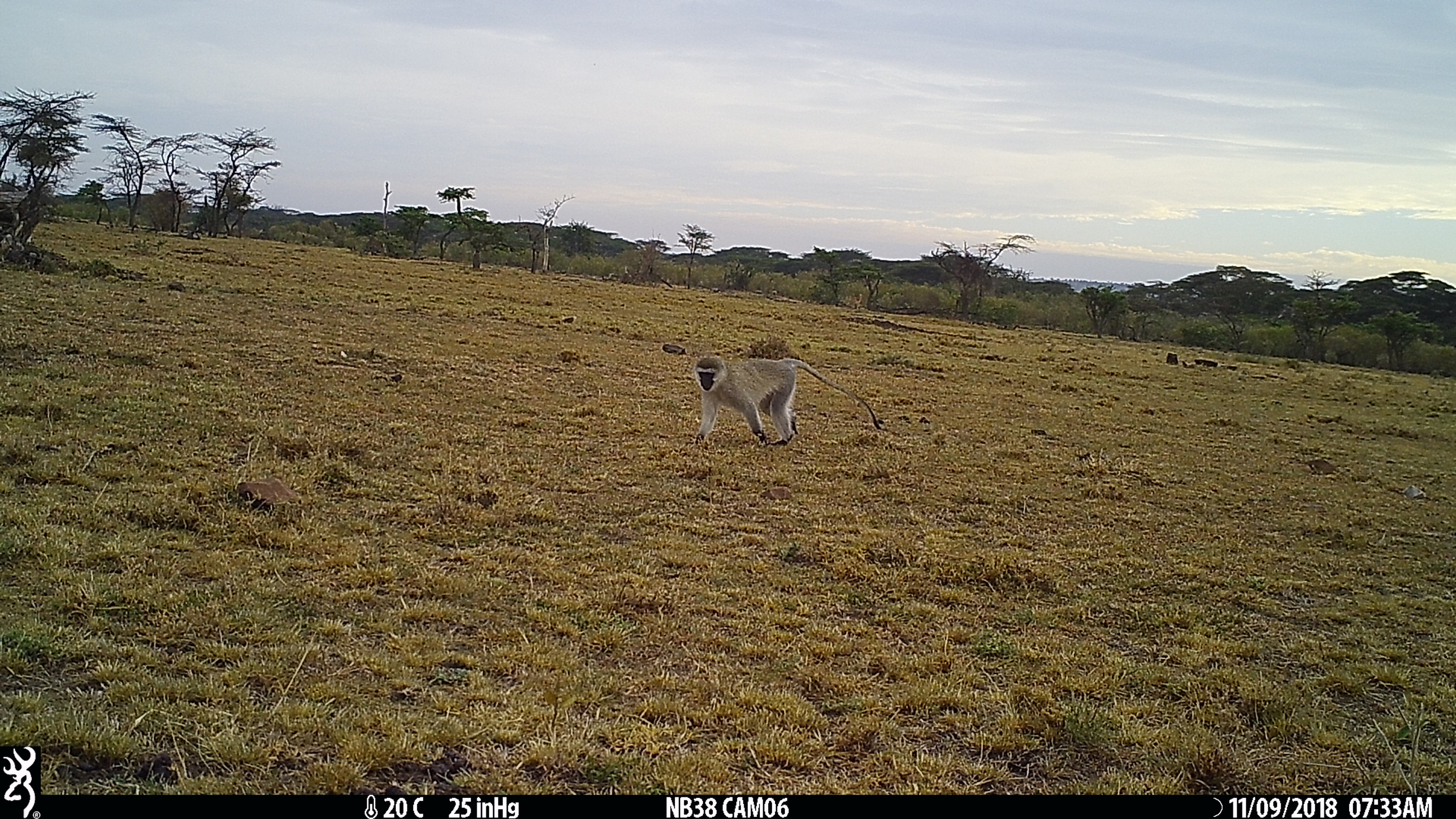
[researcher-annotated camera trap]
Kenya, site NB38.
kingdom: Animalia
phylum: Chordata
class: Mammalia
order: Primates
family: Cercopithecidae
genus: Chlorocebus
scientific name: Chlorocebus pygerythrus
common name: vervet monkey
Vervet monkey (Chlorocebus pygerythrus).